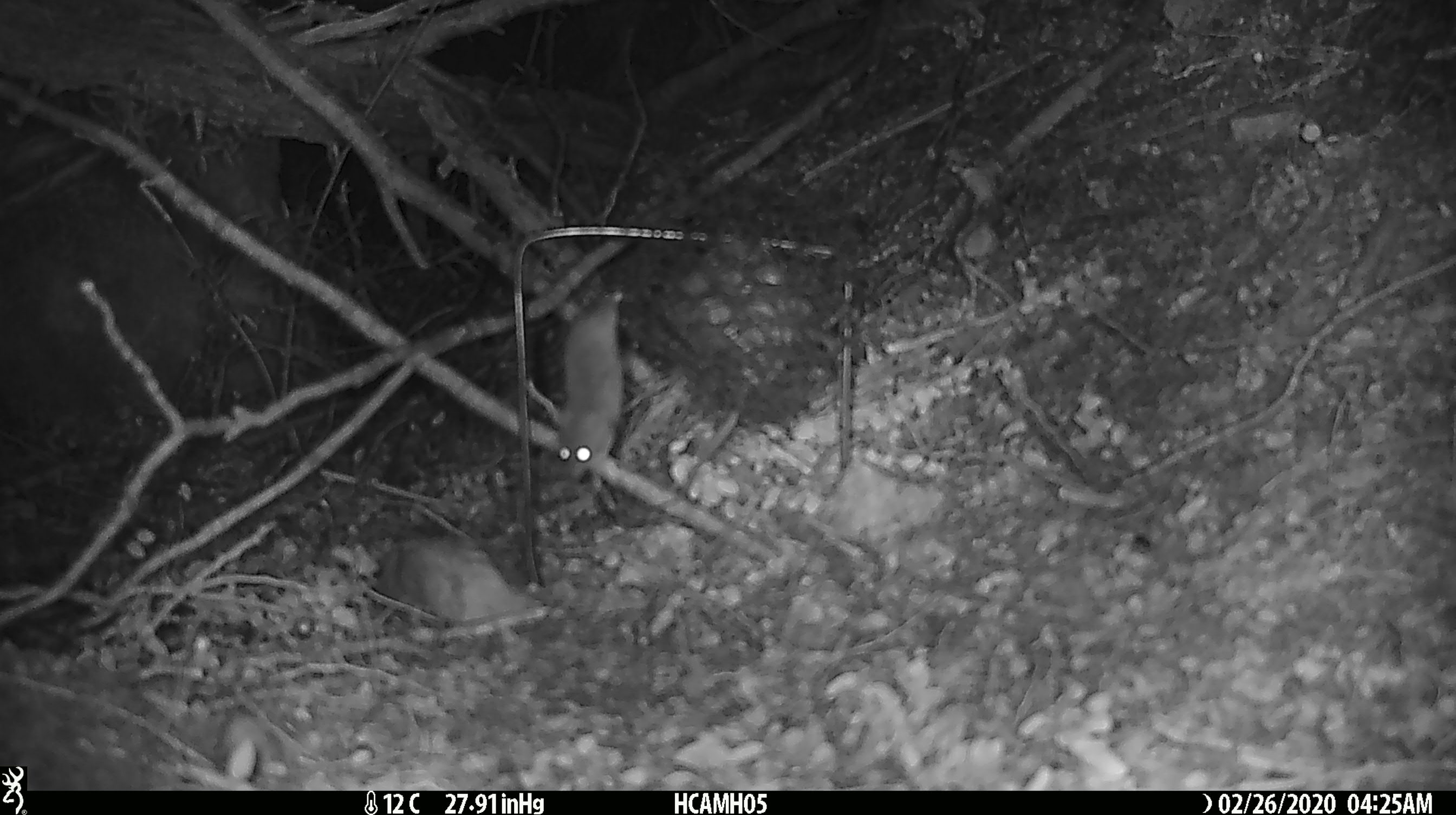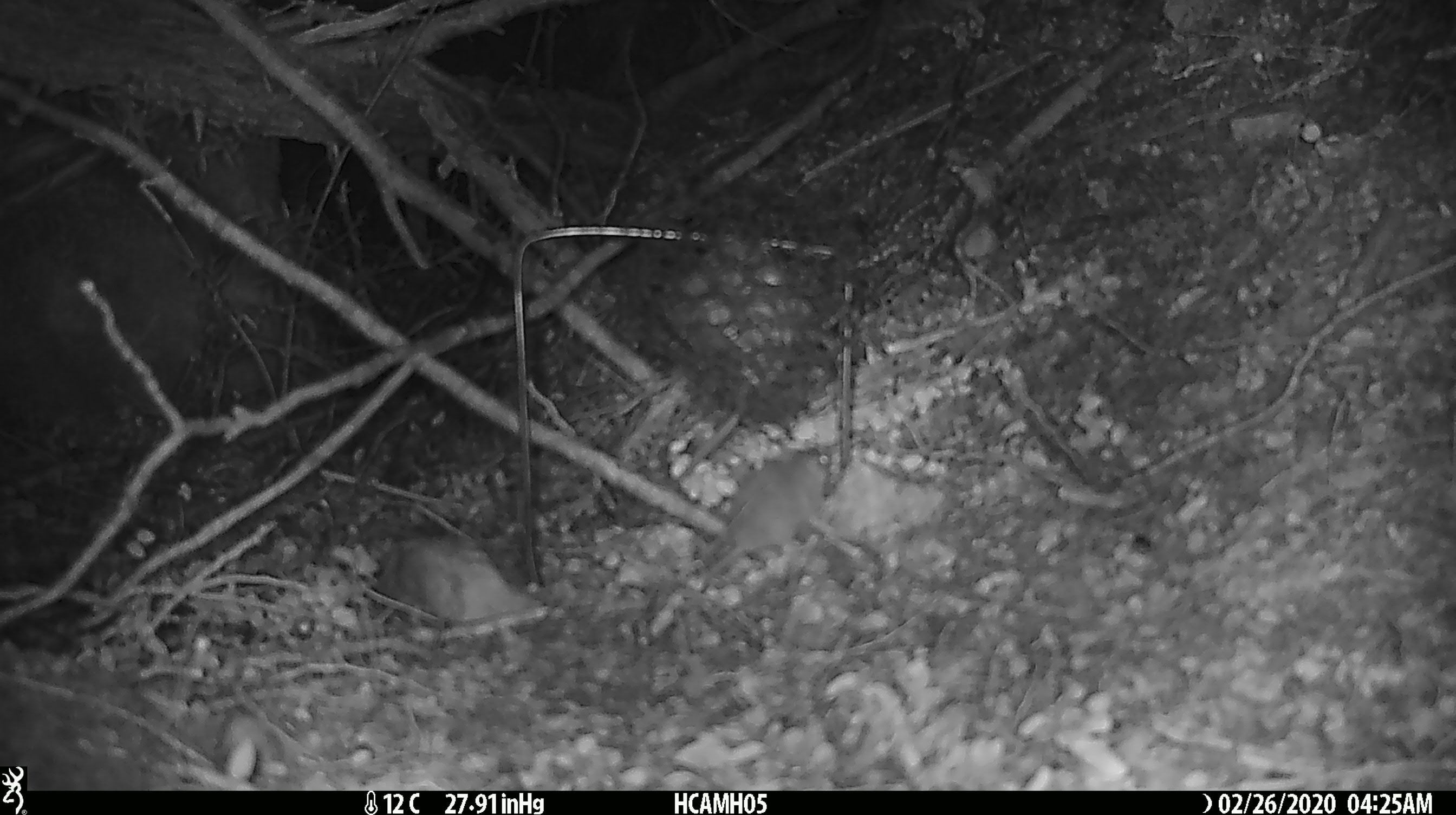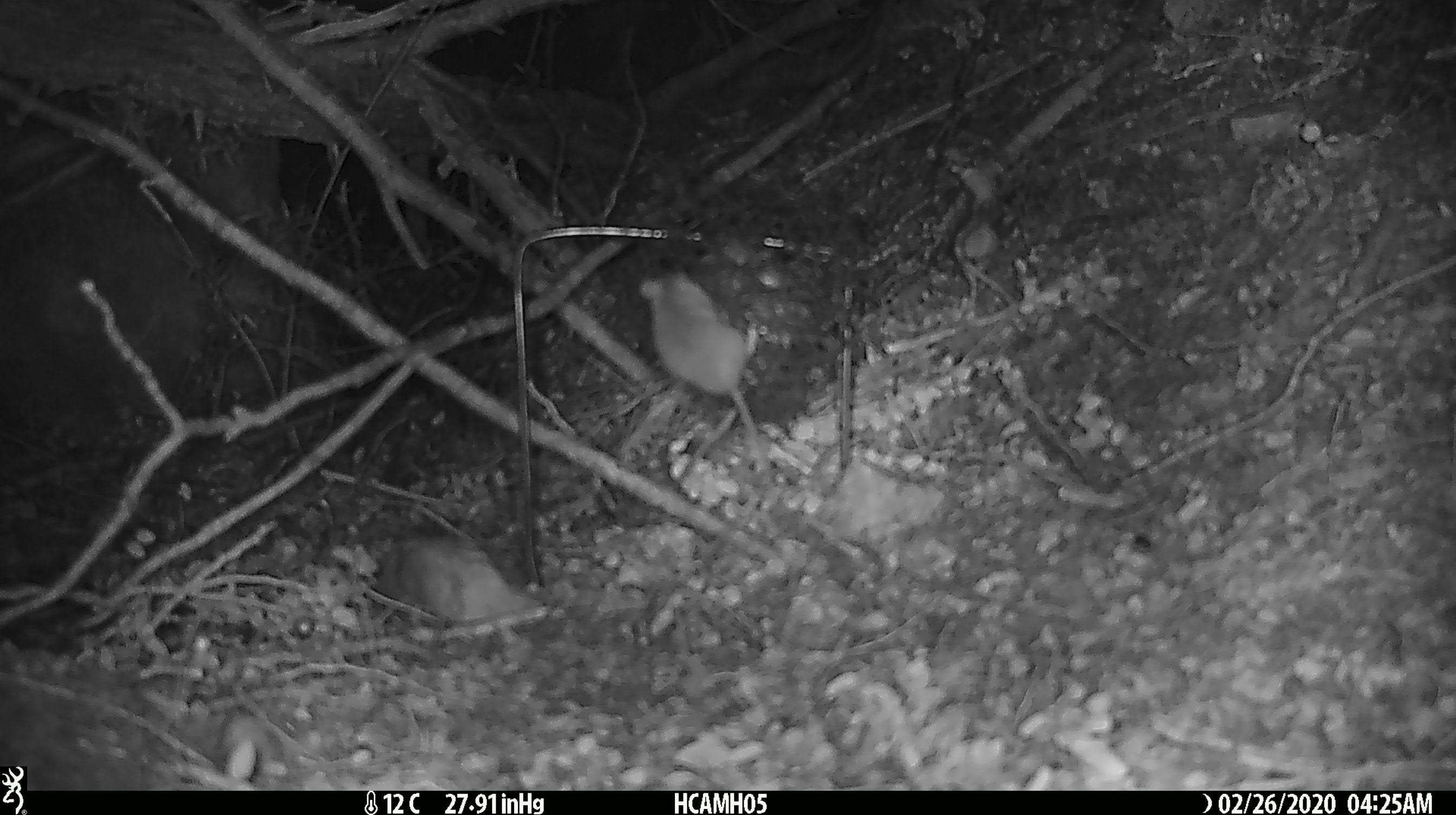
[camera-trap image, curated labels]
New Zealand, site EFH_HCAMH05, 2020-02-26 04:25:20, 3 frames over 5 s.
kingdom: Animalia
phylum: Chordata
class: Mammalia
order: Rodentia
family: Muridae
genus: Mus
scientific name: Mus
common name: mouse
Mouse (Mus).